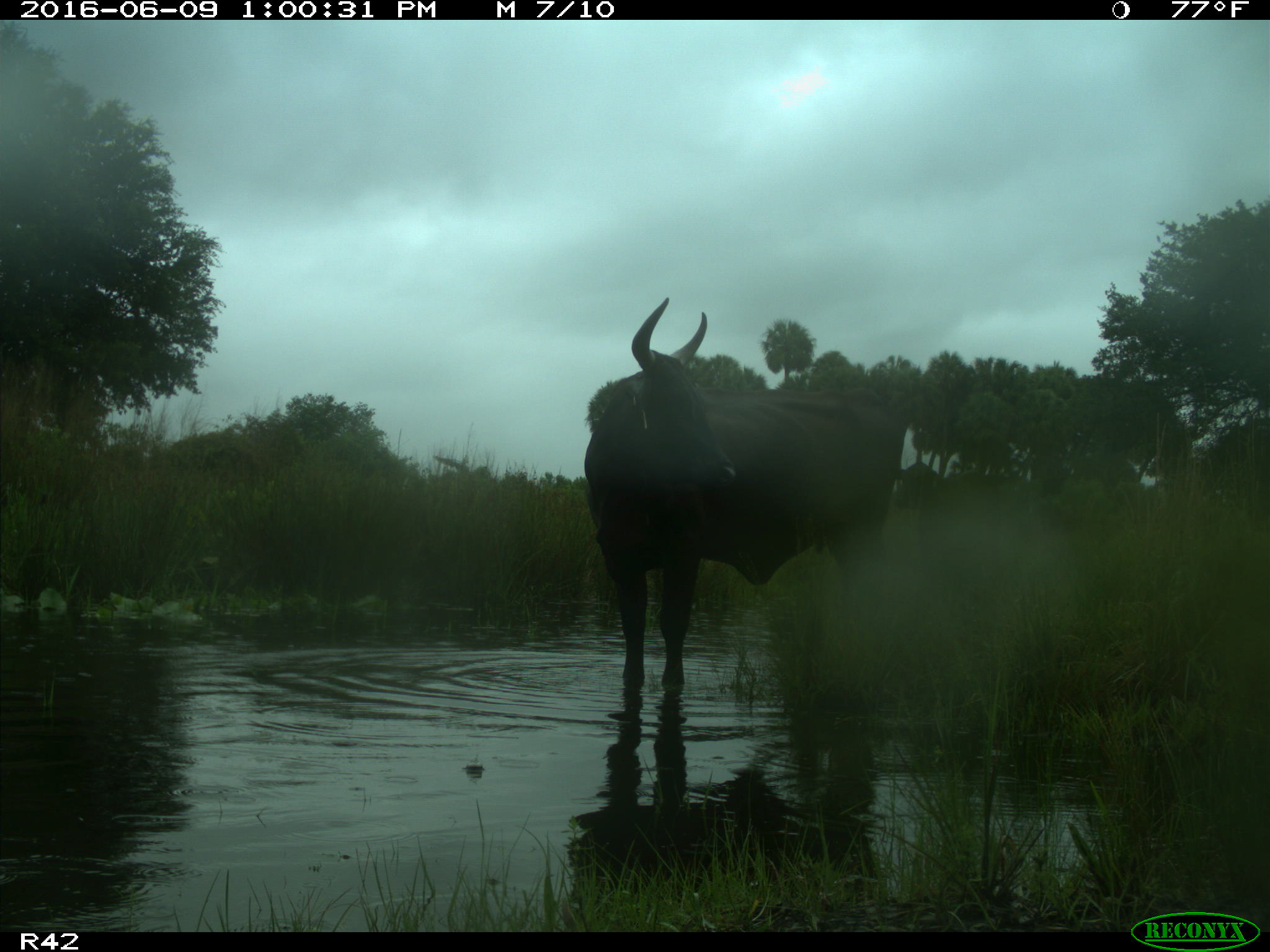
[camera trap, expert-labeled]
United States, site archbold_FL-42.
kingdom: Animalia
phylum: Chordata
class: Mammalia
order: Artiodactyla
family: Bovidae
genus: Bos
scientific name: Bos taurus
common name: domestic cow